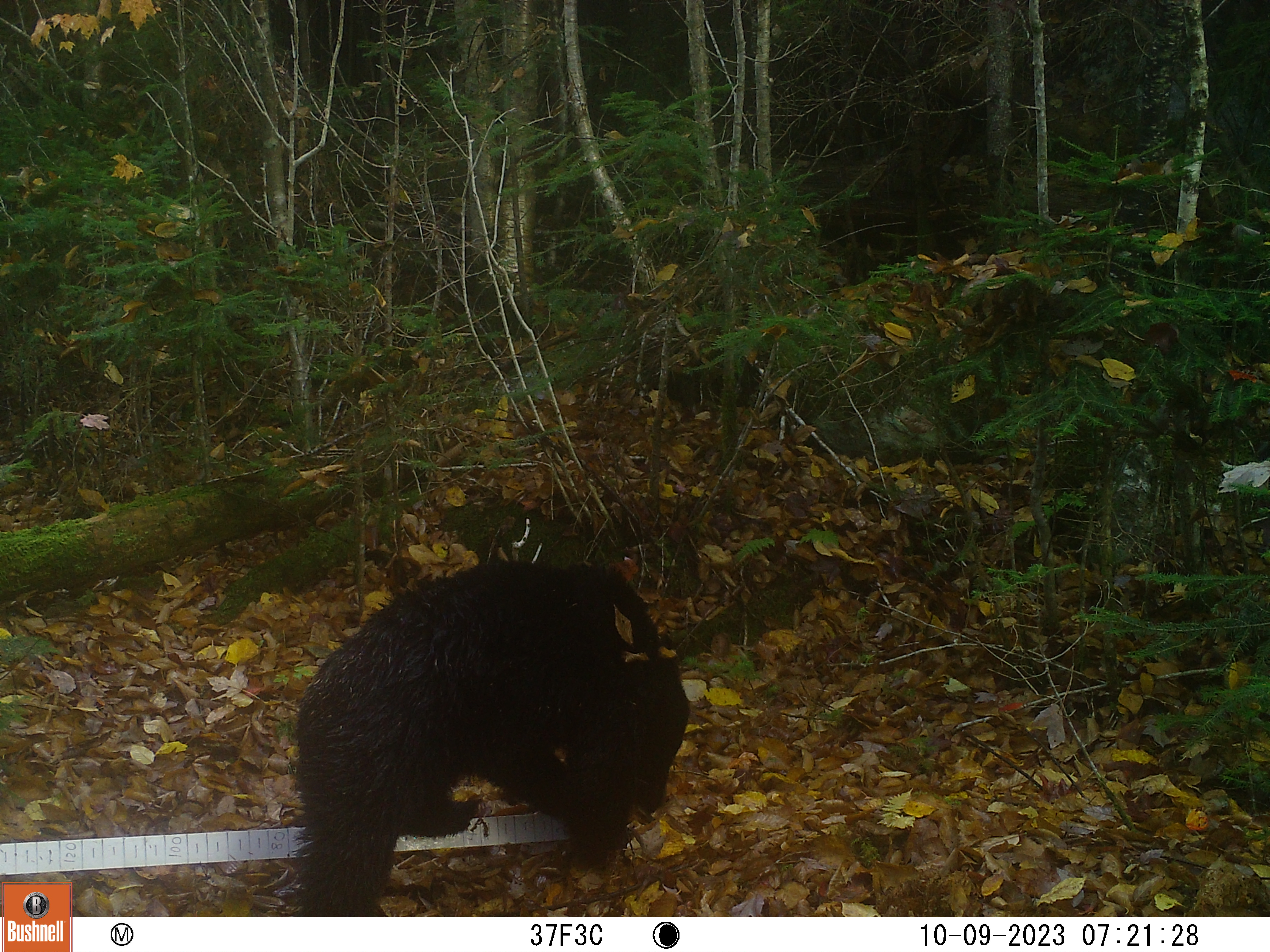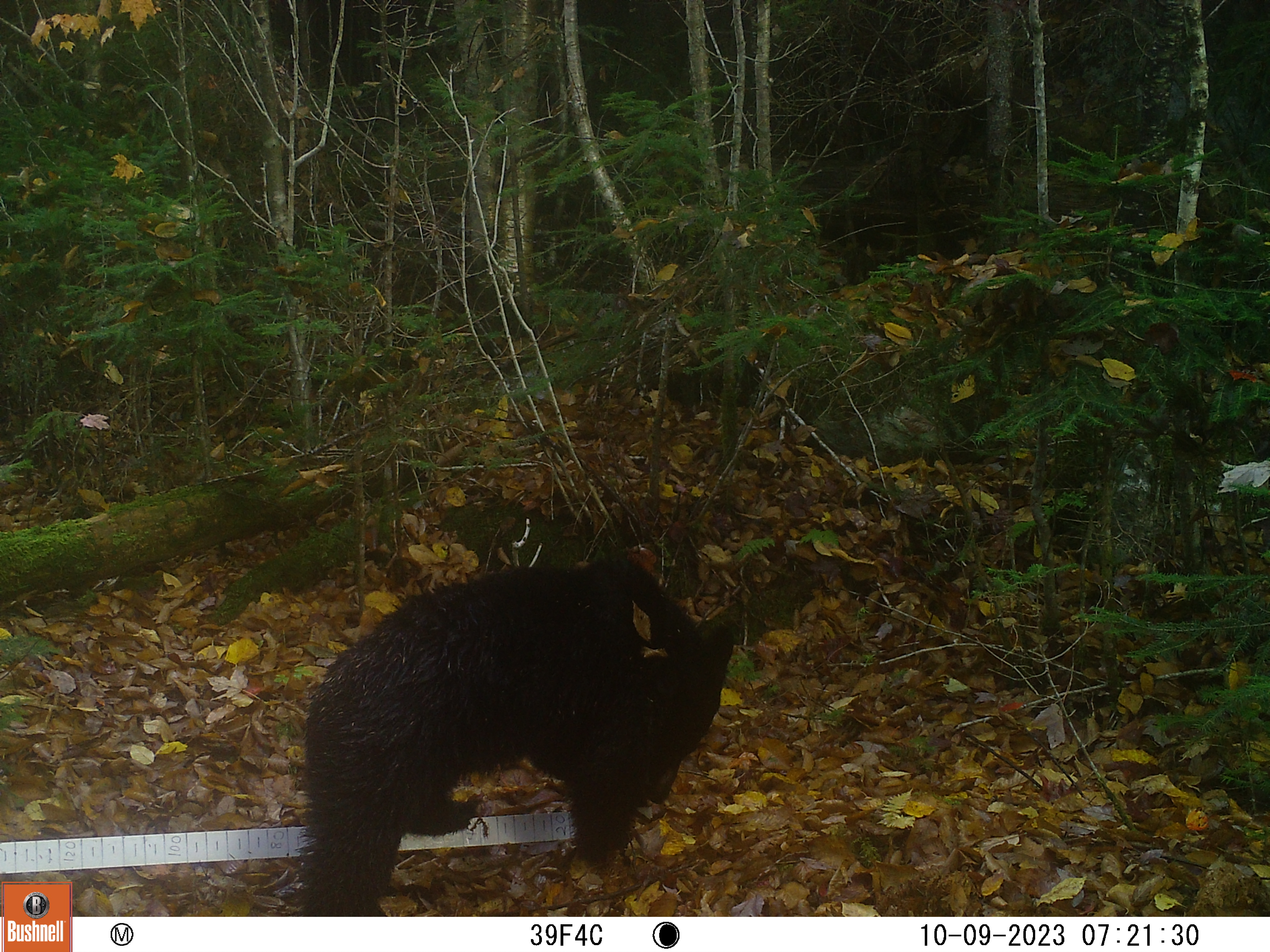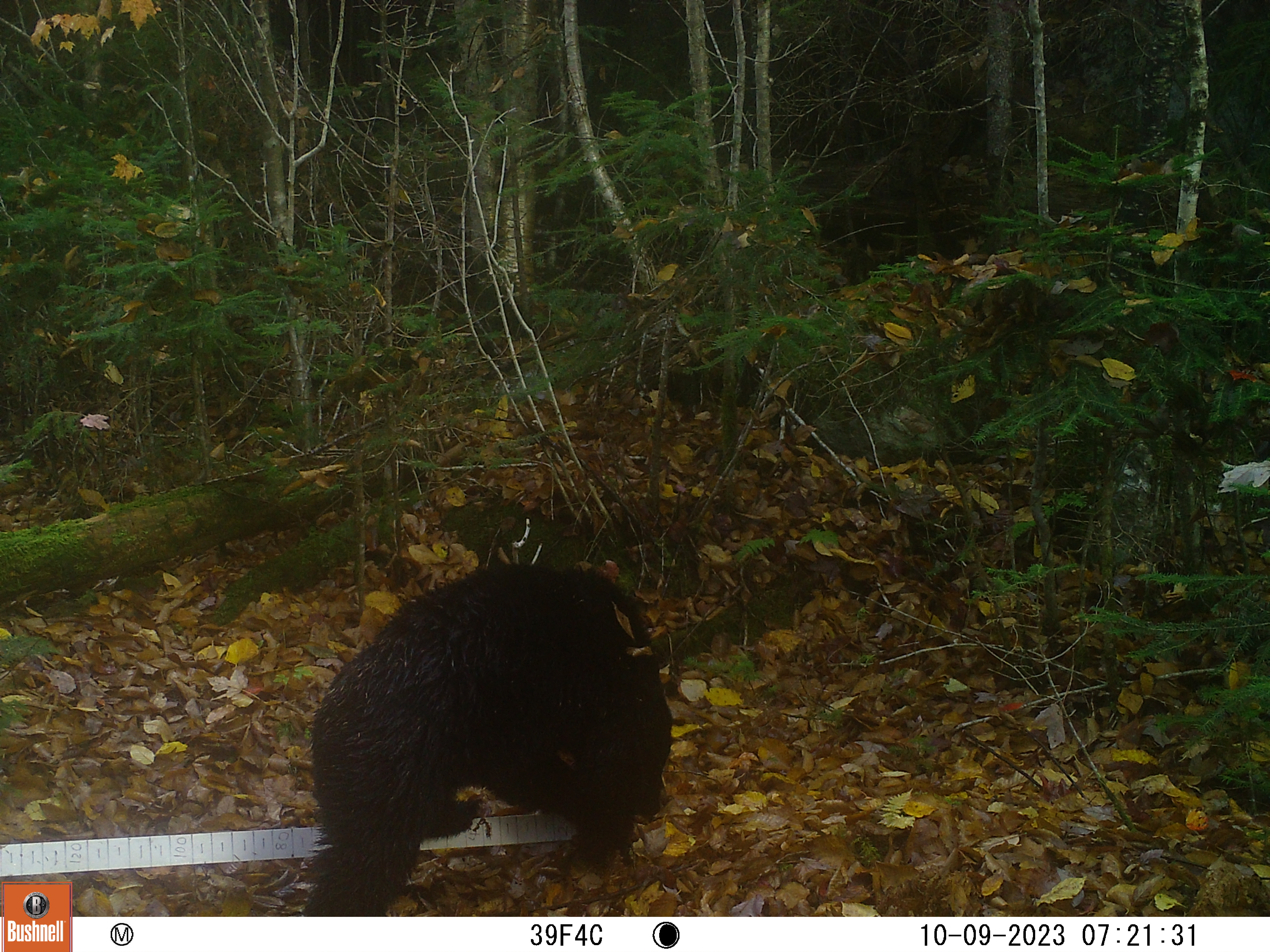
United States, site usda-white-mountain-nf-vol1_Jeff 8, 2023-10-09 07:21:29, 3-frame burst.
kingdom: Animalia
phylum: Chordata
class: Mammalia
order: Carnivora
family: Ursidae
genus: Ursus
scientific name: Ursus americanus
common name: black bear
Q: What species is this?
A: Black bear (Ursus americanus).